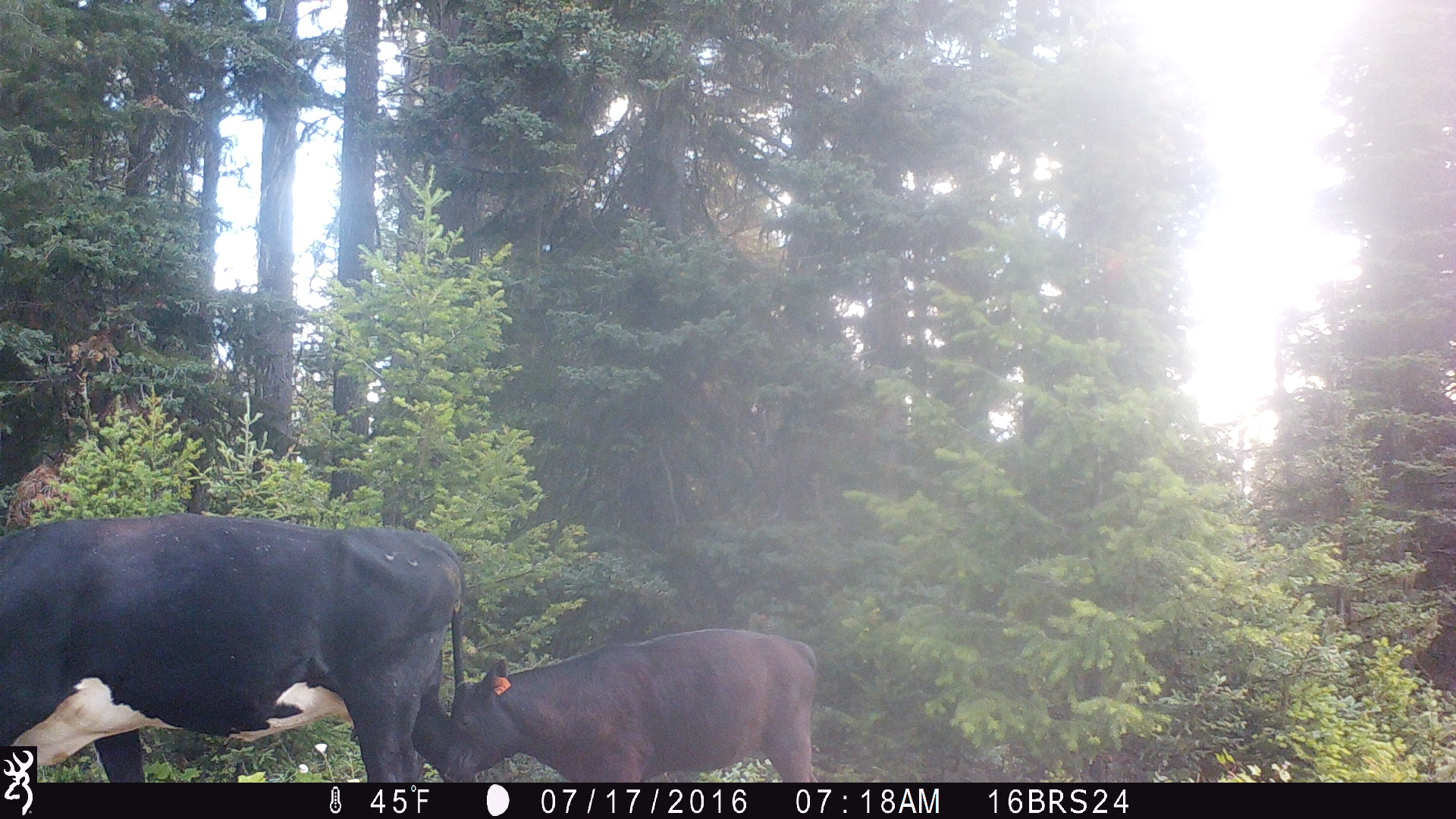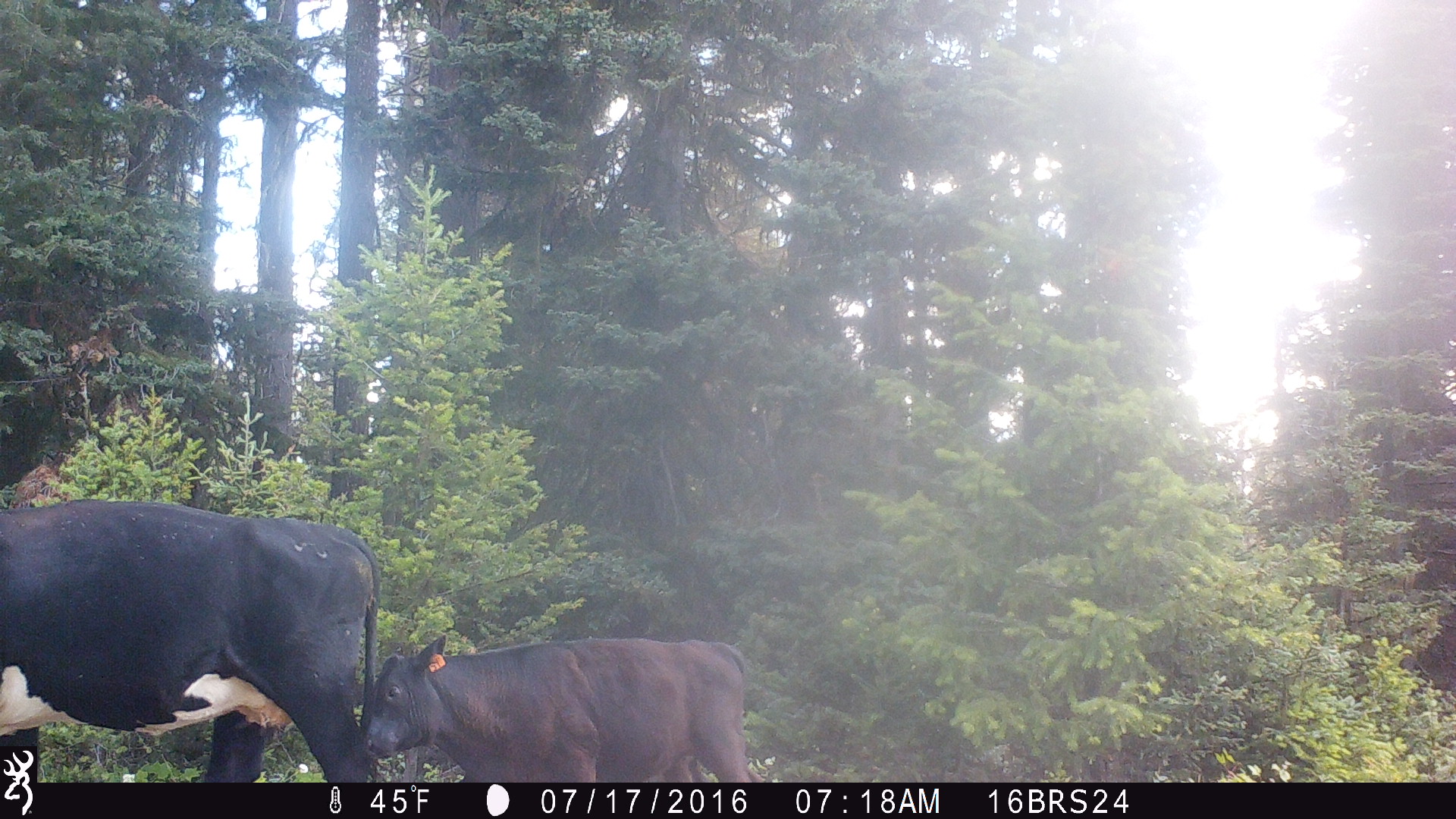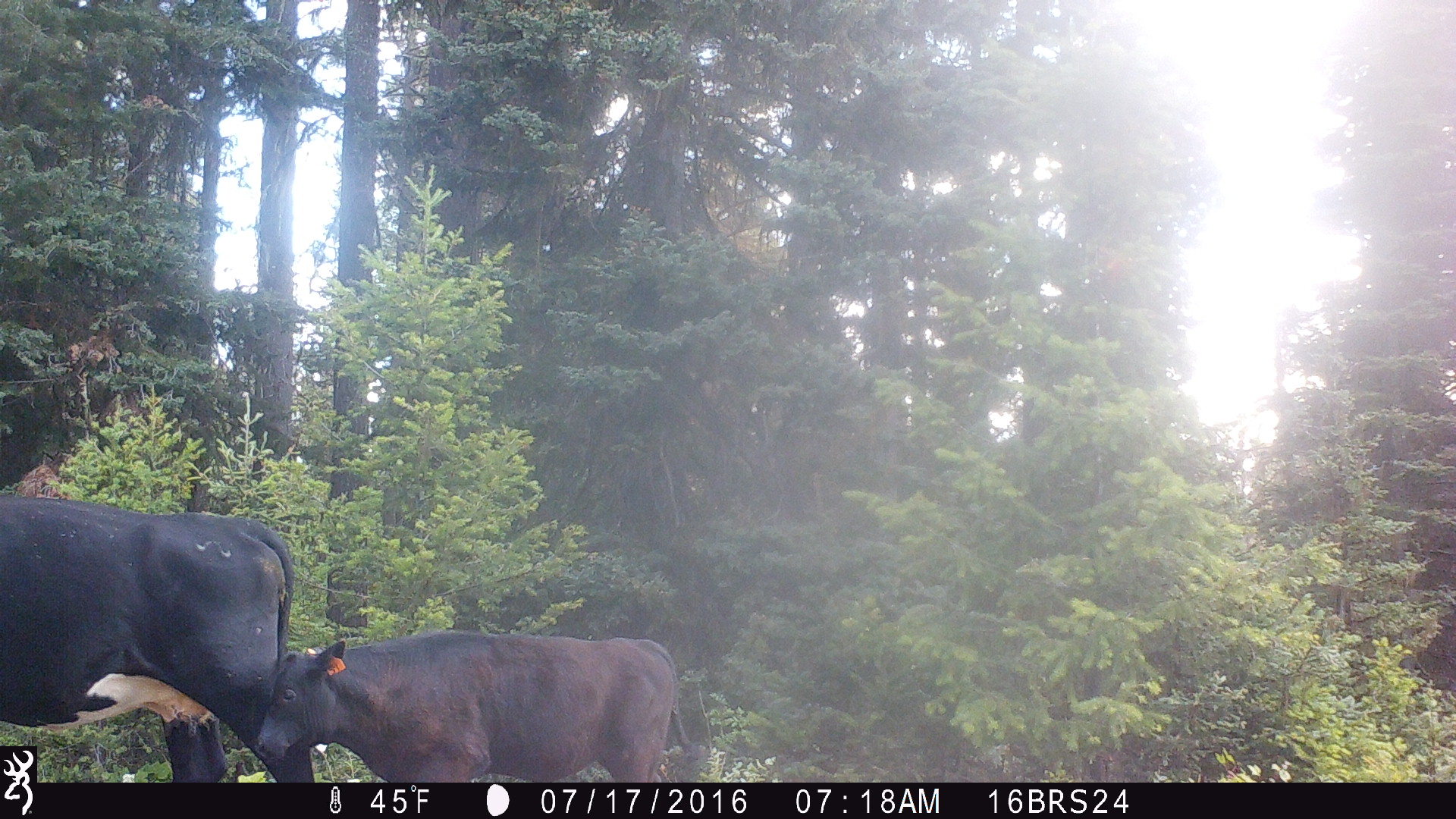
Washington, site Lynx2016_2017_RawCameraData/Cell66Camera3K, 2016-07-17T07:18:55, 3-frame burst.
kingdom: Animalia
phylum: Chordata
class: Mammalia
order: Artiodactyla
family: Bovidae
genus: Bos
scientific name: Bos taurus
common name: domestic cattle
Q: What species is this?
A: Domestic cattle (Bos taurus).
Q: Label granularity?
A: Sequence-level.